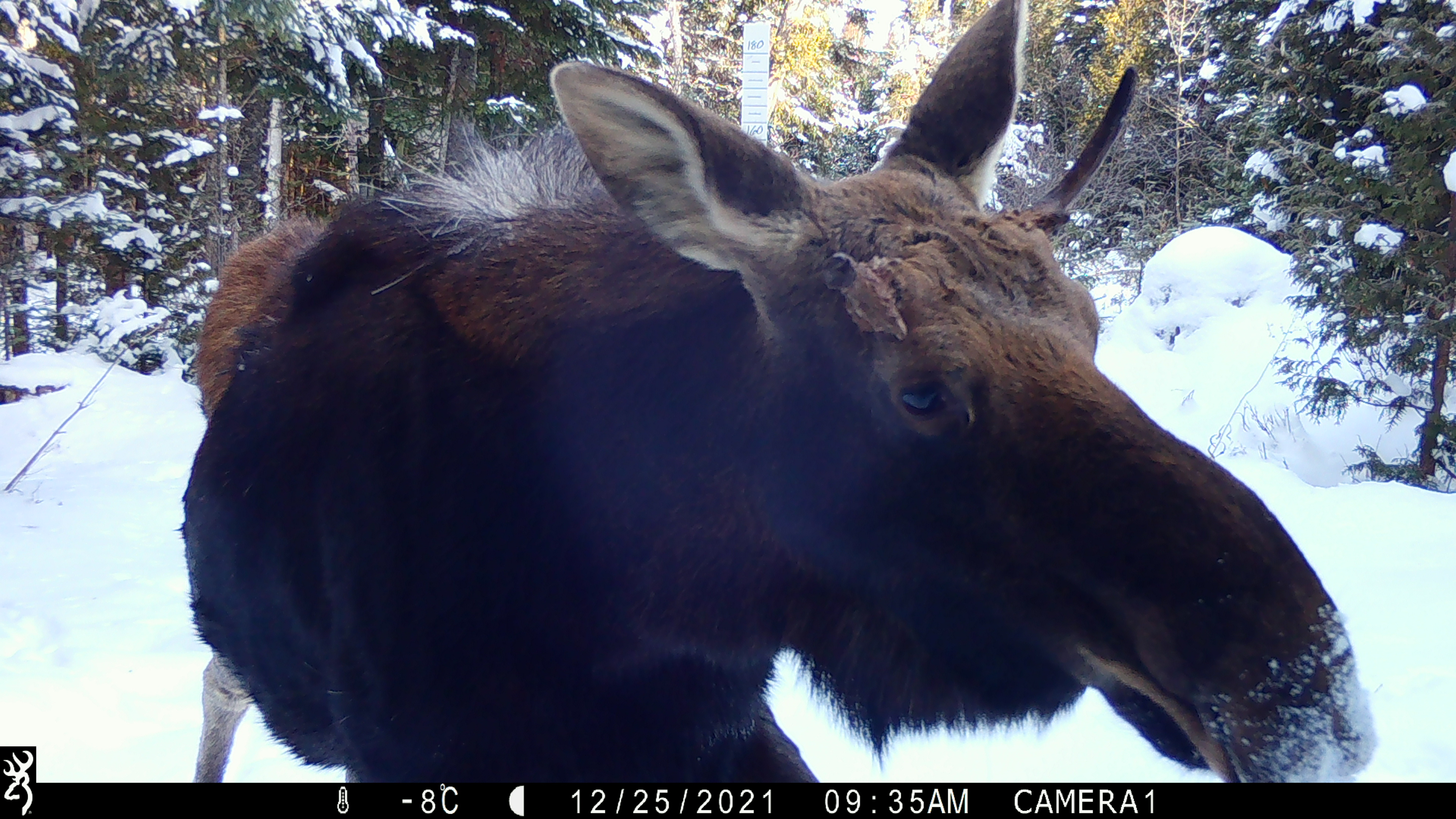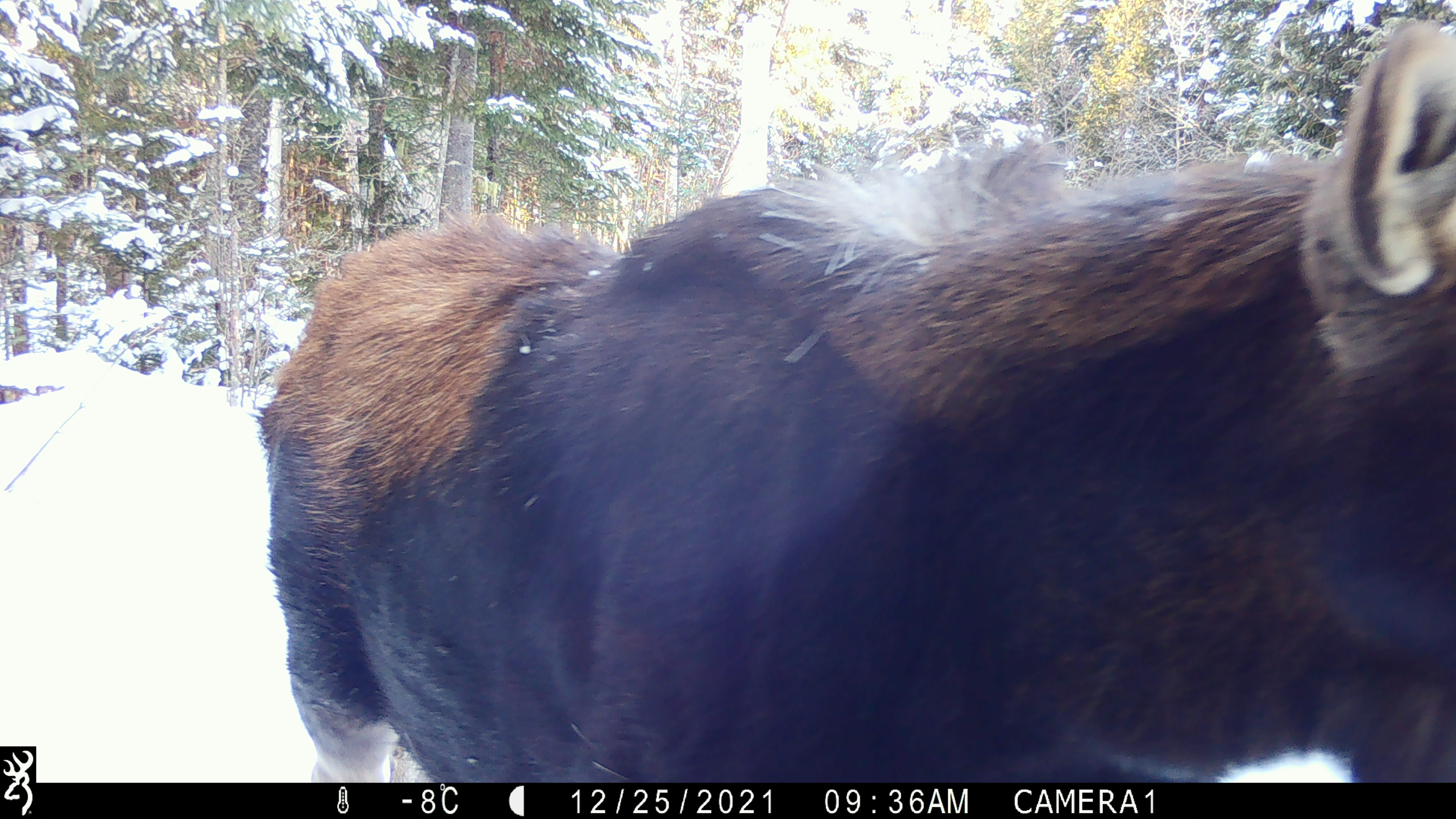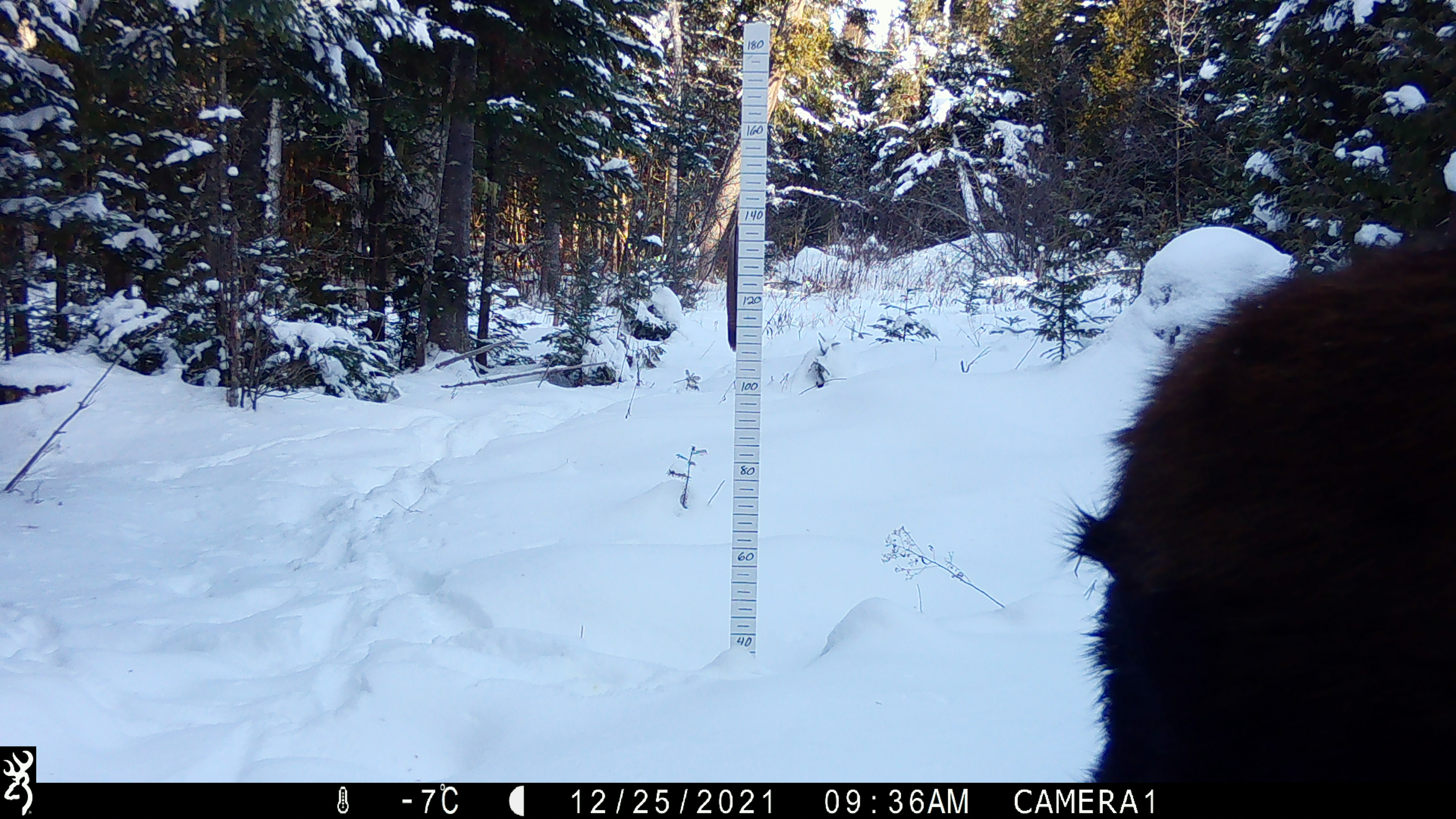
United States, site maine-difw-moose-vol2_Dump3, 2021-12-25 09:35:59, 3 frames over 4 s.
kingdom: Animalia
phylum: Chordata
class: Mammalia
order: Artiodactyla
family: Cervidae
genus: Alces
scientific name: Alces alces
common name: moose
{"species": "moose (Alces alces)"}